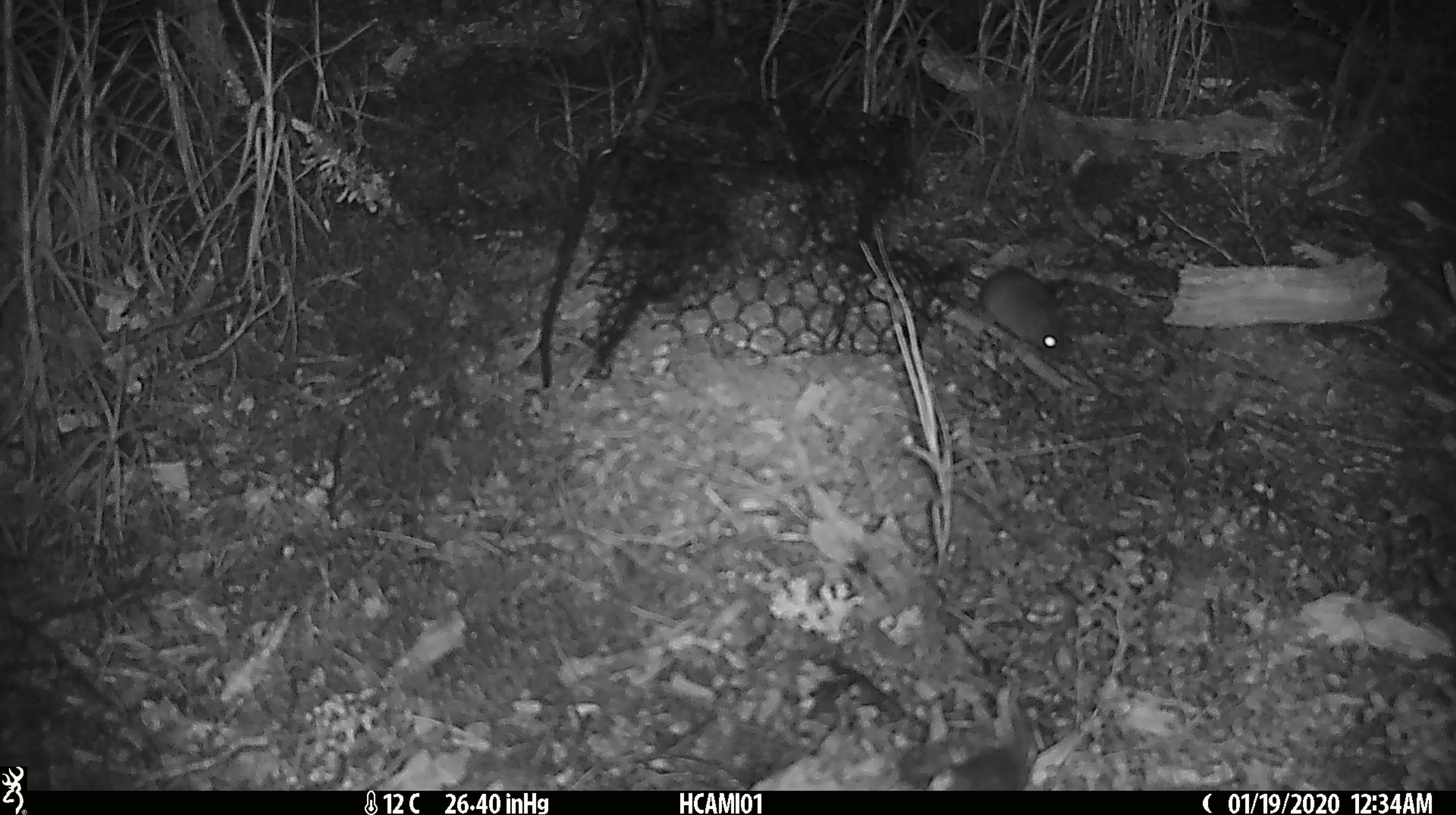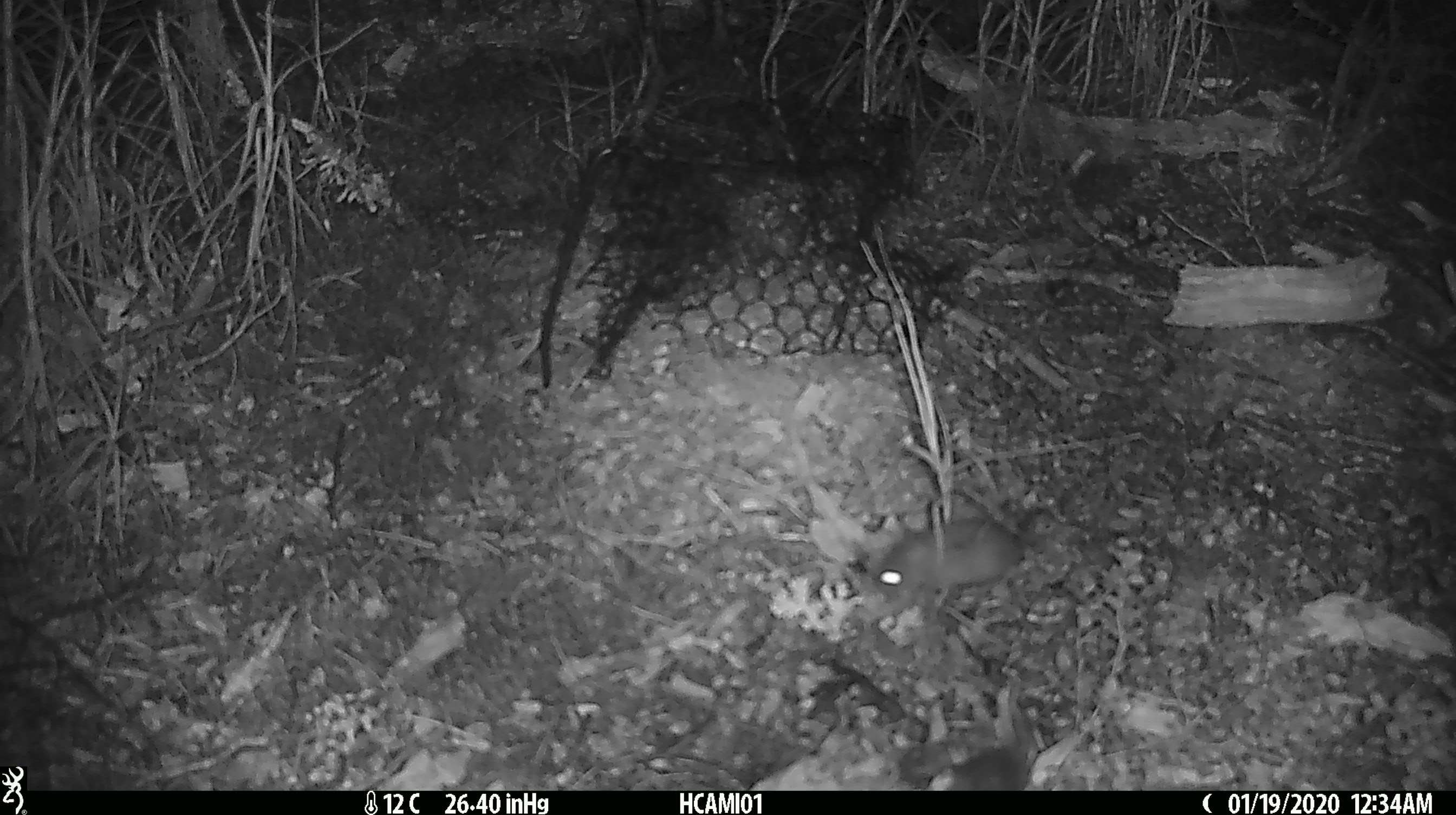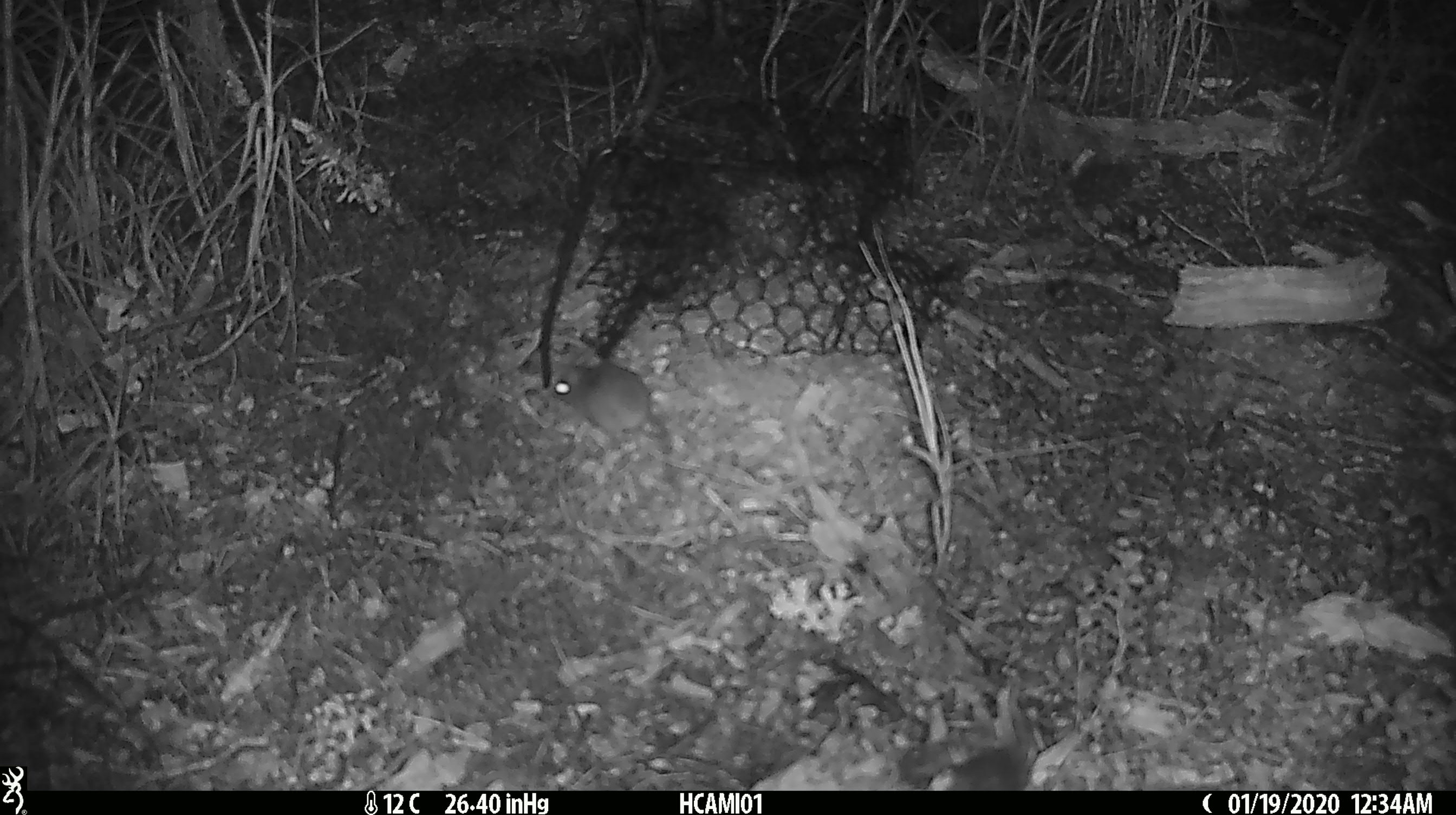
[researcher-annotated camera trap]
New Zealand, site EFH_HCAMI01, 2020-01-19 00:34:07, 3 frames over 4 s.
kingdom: Animalia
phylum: Chordata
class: Mammalia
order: Rodentia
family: Muridae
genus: Mus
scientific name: Mus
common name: mouse